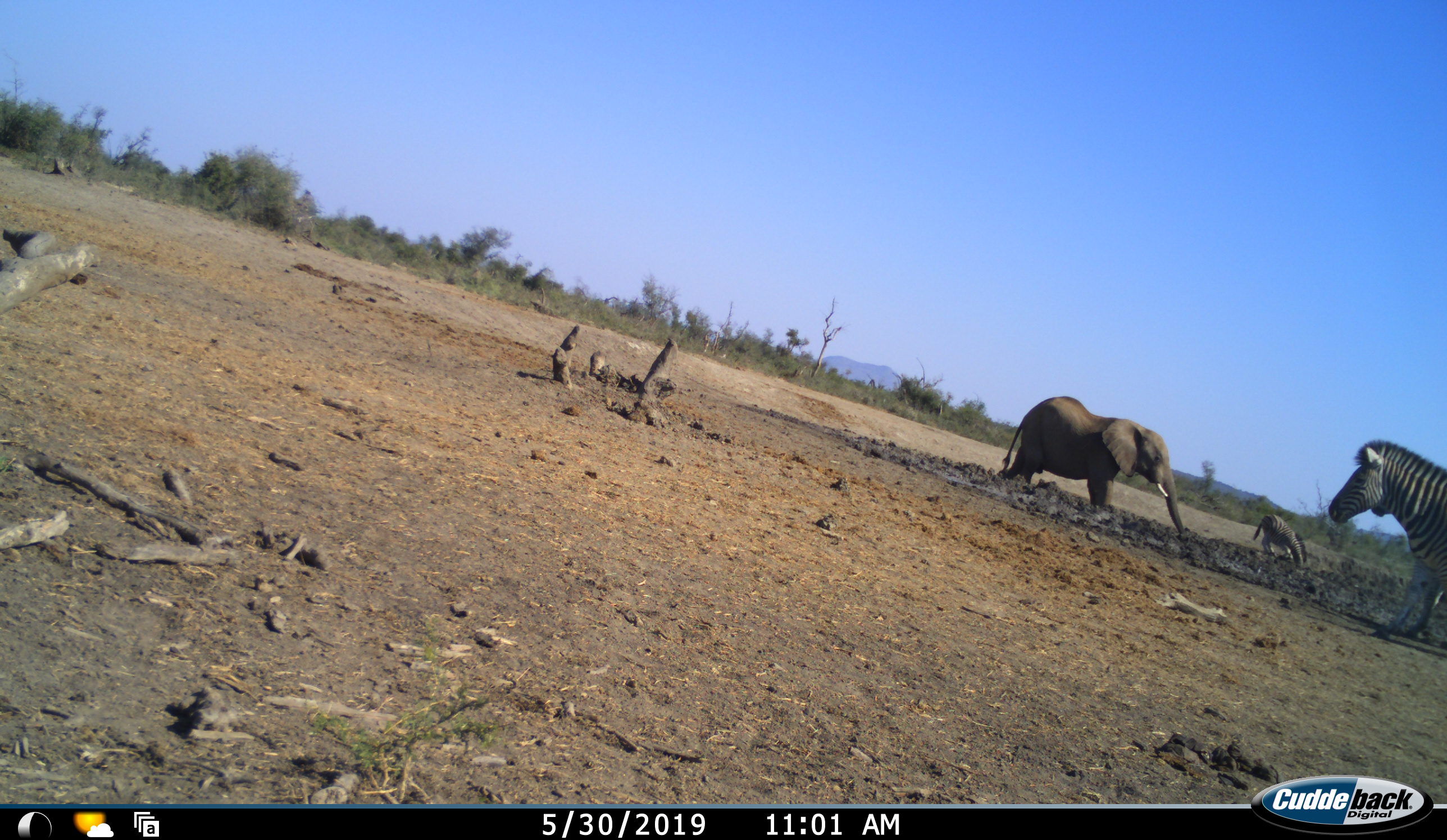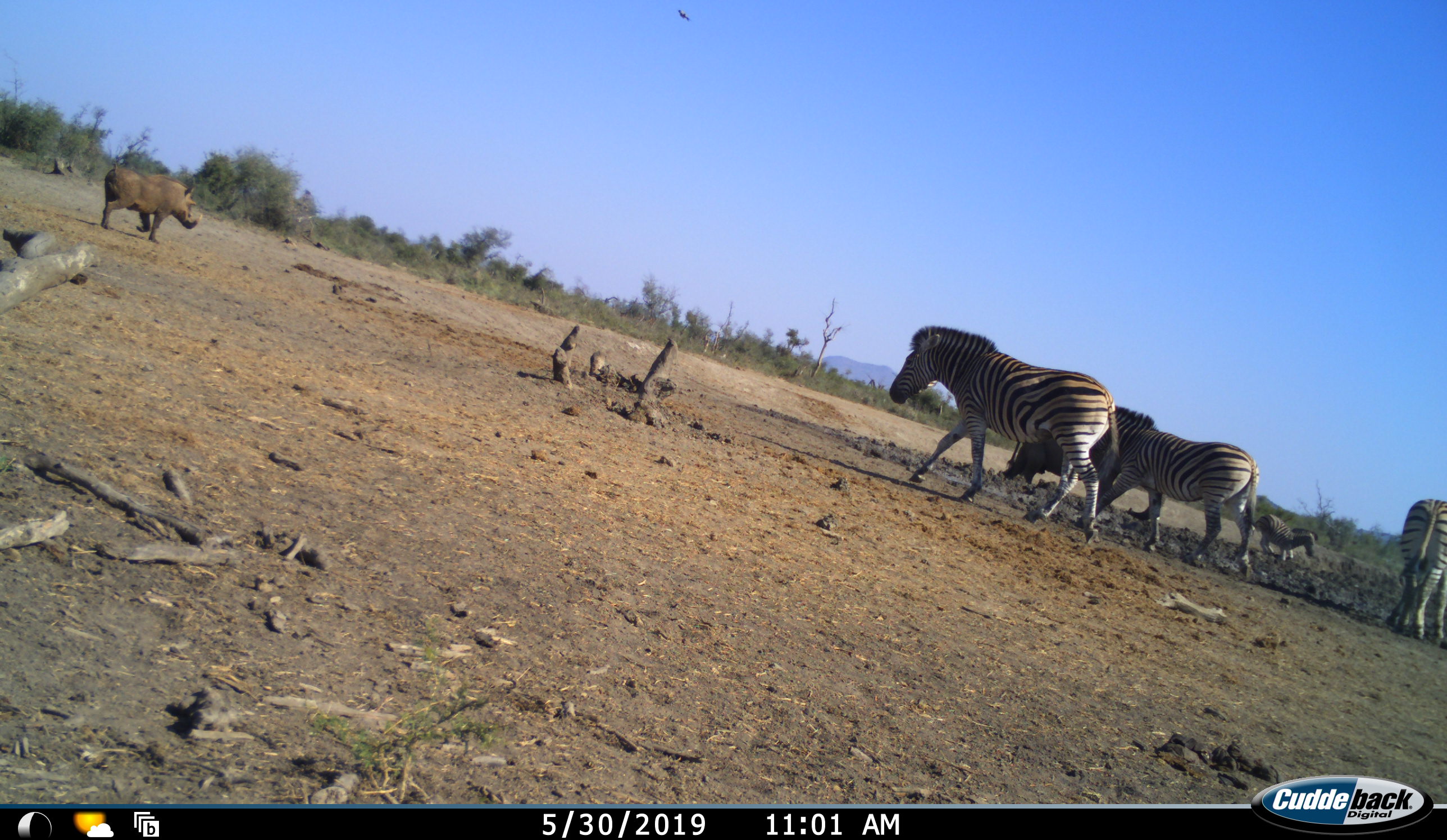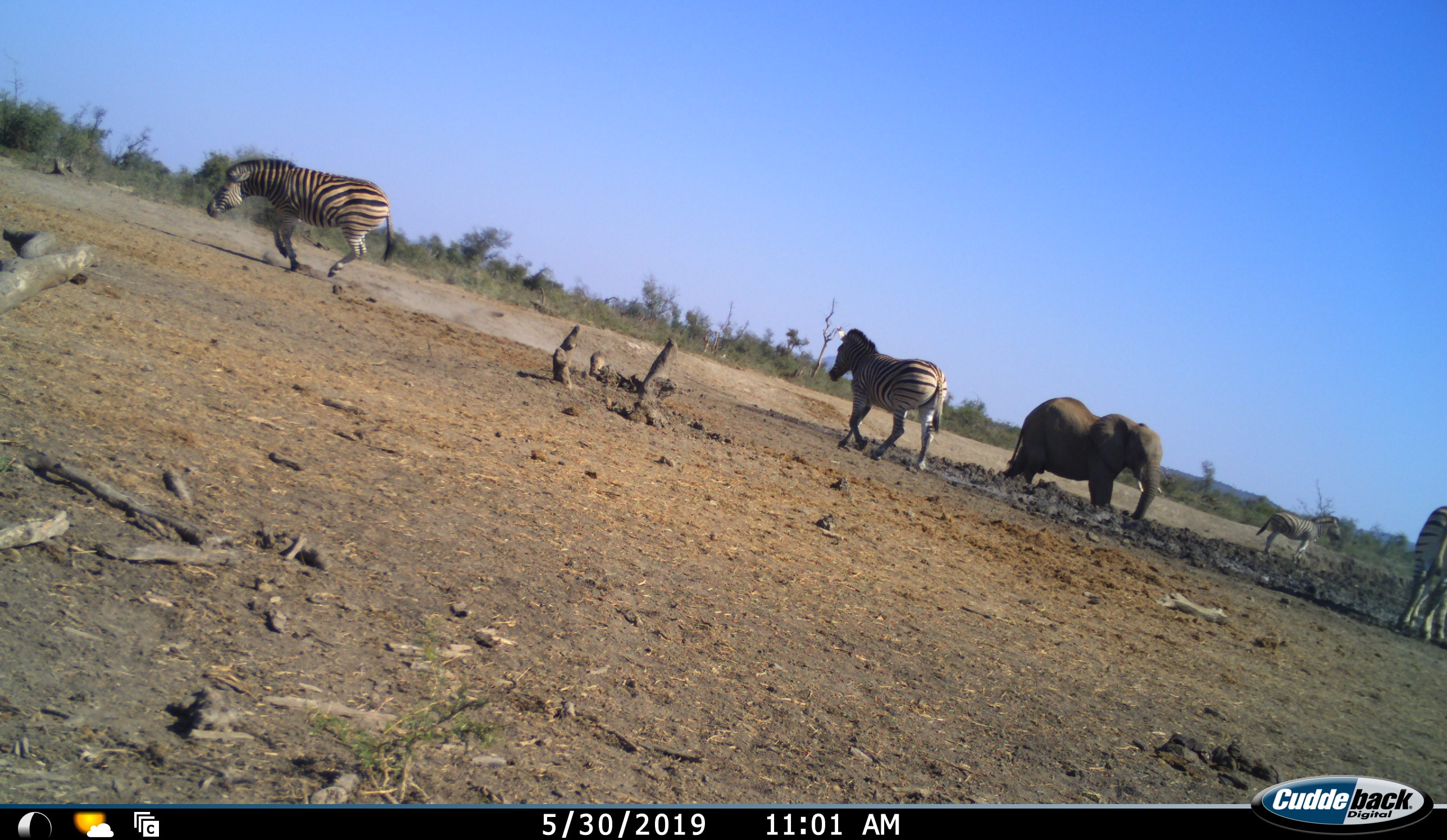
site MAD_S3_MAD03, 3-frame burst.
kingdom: Animalia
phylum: Chordata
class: Mammalia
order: Proboscidea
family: Elephantidae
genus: Loxodonta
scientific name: Loxodonta africana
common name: african bush elephant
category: elephant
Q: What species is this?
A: Elephant (african bush elephant) (Loxodonta africana).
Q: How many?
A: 1.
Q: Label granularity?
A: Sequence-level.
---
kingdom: Animalia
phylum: Chordata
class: Mammalia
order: Artiodactyla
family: Suidae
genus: Phacochoerus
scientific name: Phacochoerus africanus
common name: warthog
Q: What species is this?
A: Warthog (Phacochoerus africanus).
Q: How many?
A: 1.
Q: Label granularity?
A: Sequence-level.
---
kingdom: Animalia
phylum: Chordata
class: Mammalia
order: Perissodactyla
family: Equidae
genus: Equus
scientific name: Equus quagga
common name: plains zebra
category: zebraplains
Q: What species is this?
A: Zebraplains (plains zebra) (Equus quagga).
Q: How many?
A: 4.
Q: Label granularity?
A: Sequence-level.